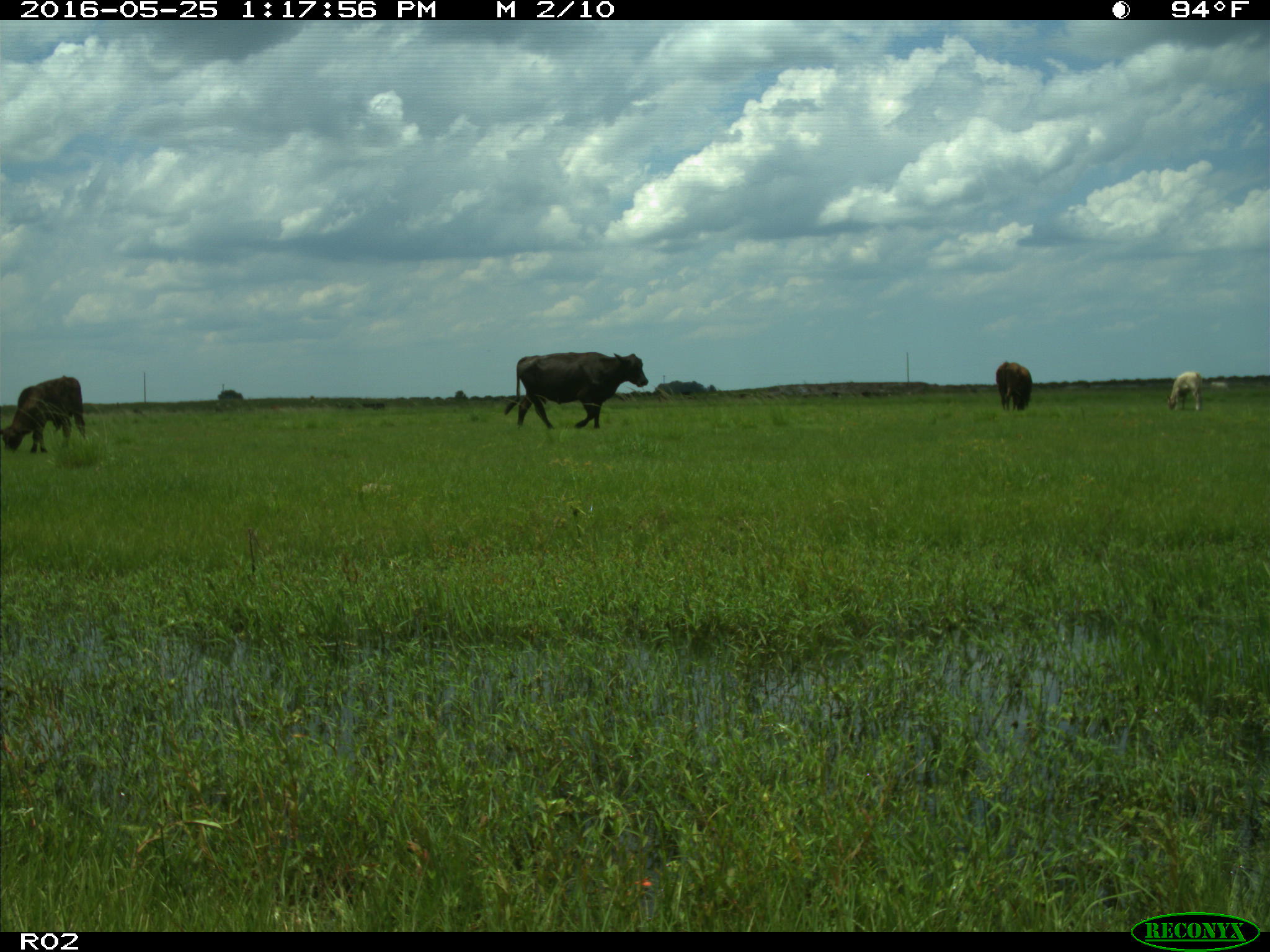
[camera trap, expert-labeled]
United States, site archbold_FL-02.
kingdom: Animalia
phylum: Chordata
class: Mammalia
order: Artiodactyla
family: Bovidae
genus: Bos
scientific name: Bos taurus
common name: domestic cow